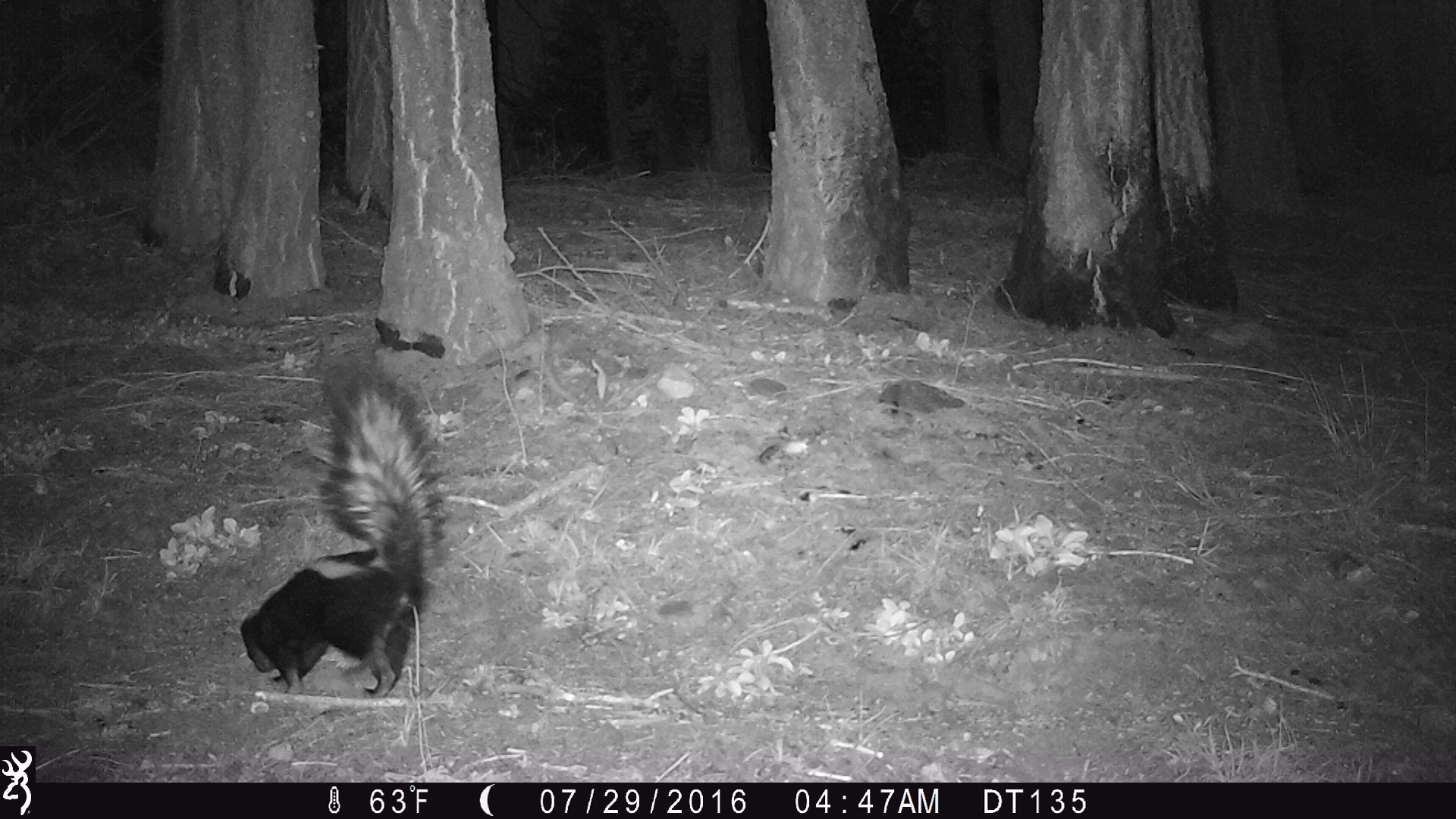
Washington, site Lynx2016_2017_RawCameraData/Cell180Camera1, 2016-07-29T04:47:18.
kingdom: Animalia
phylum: Chordata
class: Mammalia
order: Carnivora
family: Mephitidae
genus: Mephitis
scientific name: Mephitis mephitis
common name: striped skunk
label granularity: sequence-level